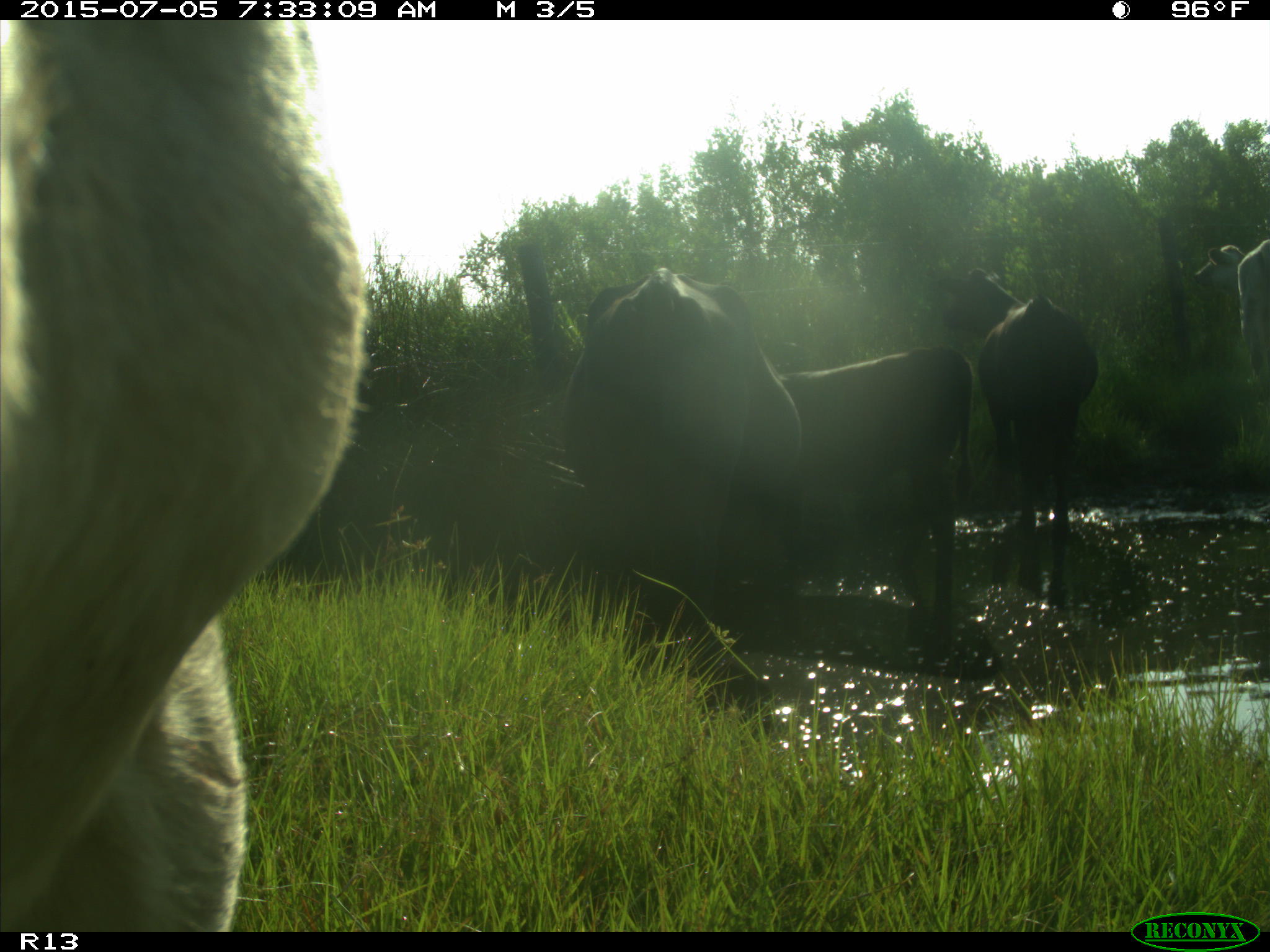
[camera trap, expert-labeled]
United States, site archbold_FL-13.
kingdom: Animalia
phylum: Chordata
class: Mammalia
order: Artiodactyla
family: Bovidae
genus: Bos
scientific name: Bos taurus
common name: domestic cow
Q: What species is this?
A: Bos taurus (domestic cow).